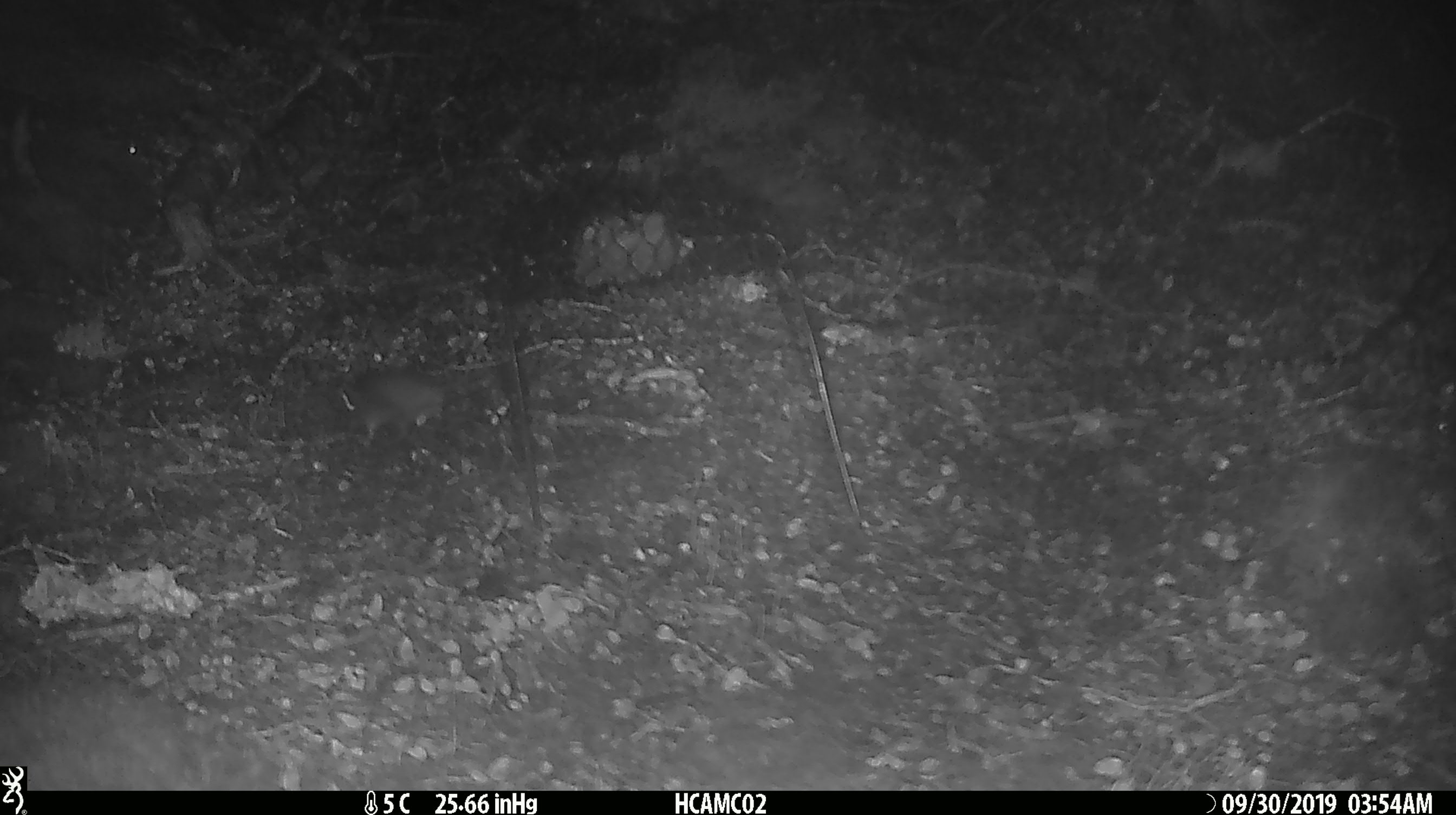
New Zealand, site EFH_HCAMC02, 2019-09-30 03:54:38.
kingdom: Animalia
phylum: Chordata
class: Mammalia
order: Rodentia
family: Muridae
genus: Mus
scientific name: Mus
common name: mouse